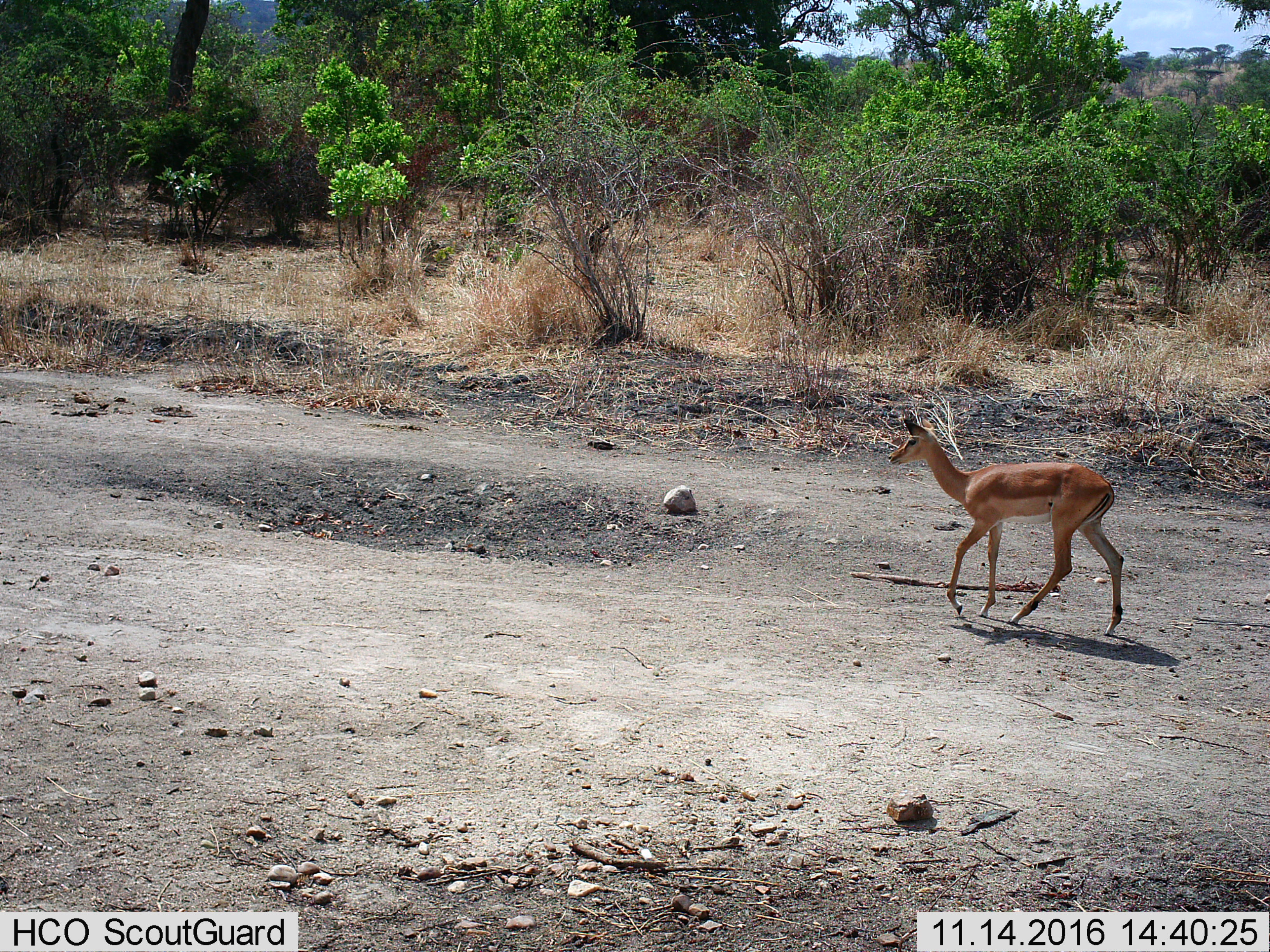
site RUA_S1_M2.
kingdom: Animalia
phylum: Chordata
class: Mammalia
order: Artiodactyla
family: Bovidae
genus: Aepyceros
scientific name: Aepyceros melampus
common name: impala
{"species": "impala (Aepyceros melampus)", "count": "1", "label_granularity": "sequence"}